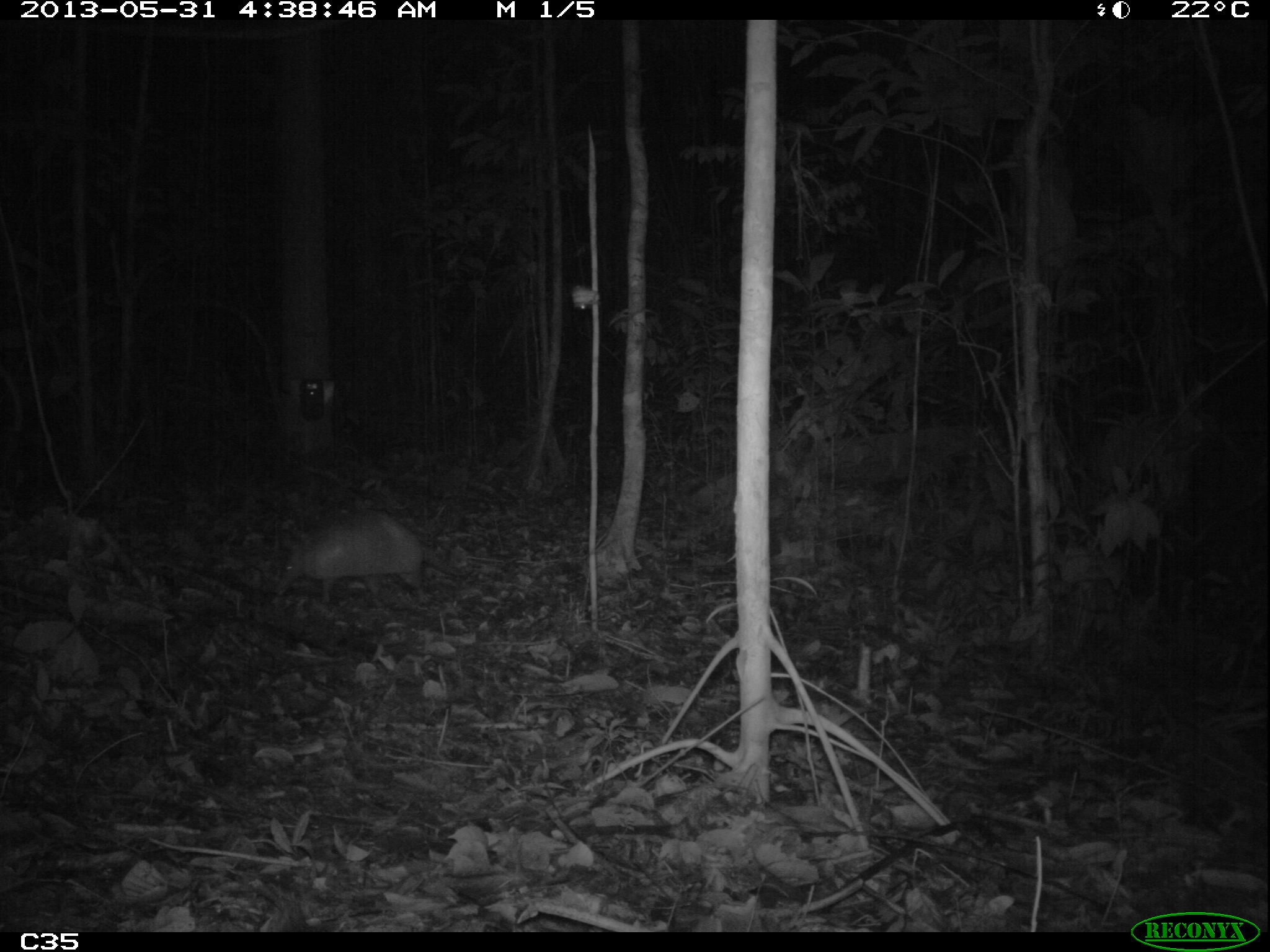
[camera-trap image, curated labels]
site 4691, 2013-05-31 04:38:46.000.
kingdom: Animalia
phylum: Chordata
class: Mammalia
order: Cingulata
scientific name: Cingulata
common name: armadillo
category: unknown armadillo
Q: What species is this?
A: Unknown armadillo (armadillo) (Cingulata).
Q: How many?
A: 1.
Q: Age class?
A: Adult.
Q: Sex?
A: Male.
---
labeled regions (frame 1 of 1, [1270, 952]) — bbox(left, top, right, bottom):
unknown armadillo: bbox(276, 511, 468, 603)